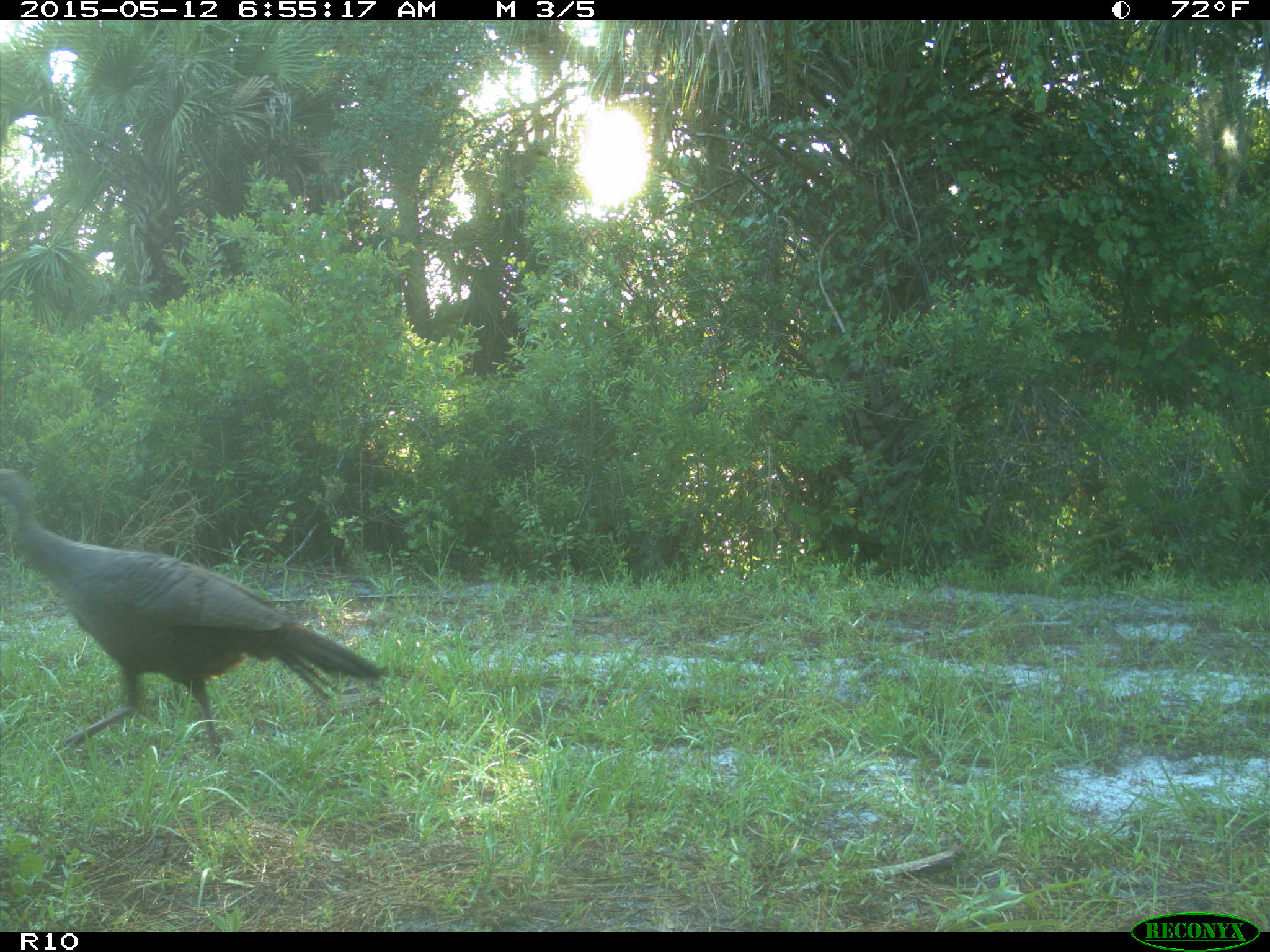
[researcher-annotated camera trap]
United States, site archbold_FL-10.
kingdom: Animalia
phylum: Chordata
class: Aves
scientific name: Aves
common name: birds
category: unidentified bird